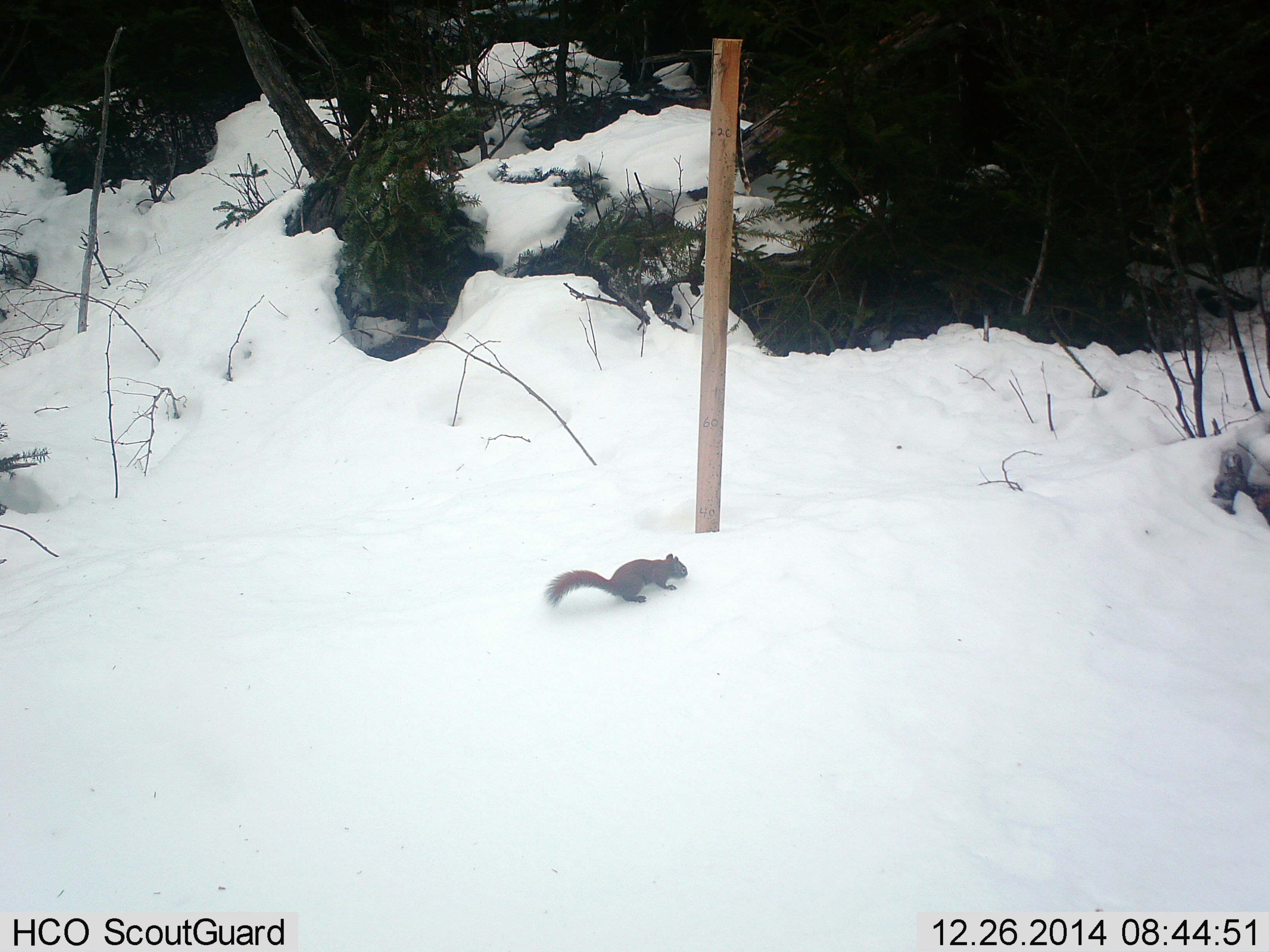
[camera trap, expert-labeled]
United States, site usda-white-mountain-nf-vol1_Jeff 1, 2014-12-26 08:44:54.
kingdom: Animalia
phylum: Chordata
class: Mammalia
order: Rodentia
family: Sciuridae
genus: Tamiasciurus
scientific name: Tamiasciurus hudsonicus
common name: red squirrel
Red squirrel (Tamiasciurus hudsonicus).